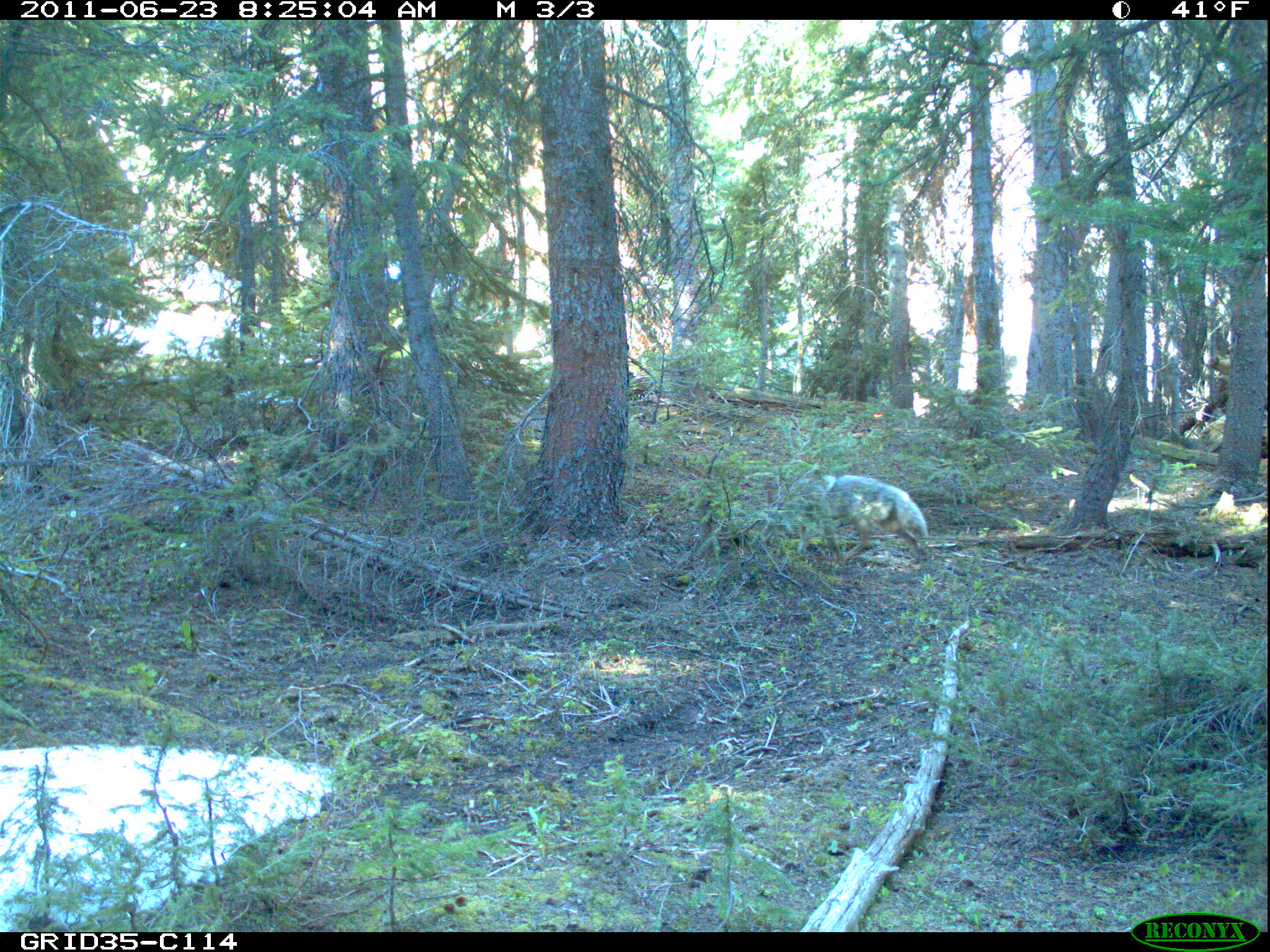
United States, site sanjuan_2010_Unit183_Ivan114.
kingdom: Animalia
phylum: Chordata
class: Mammalia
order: Carnivora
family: Canidae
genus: Canis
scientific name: Canis latrans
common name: coyote